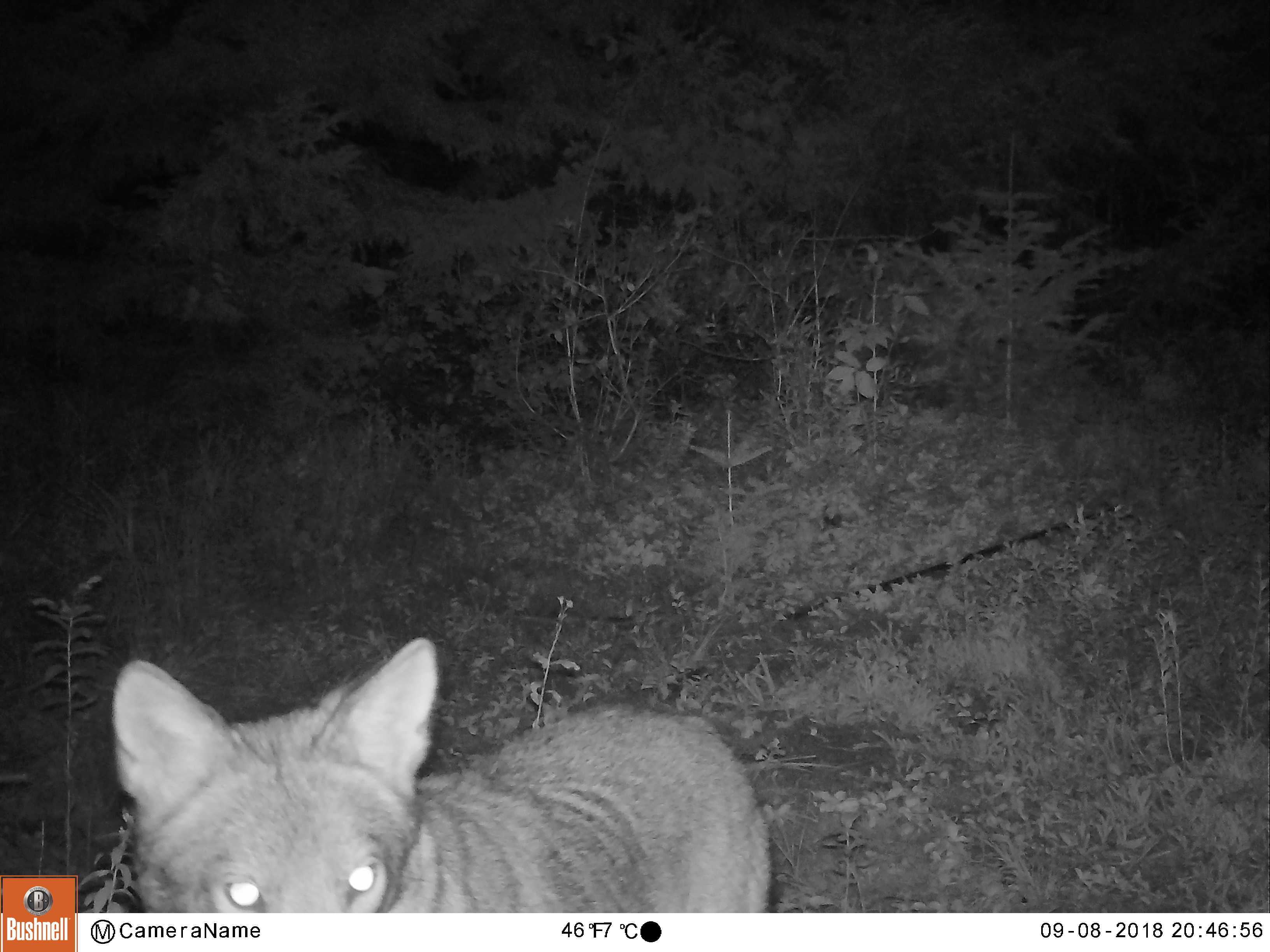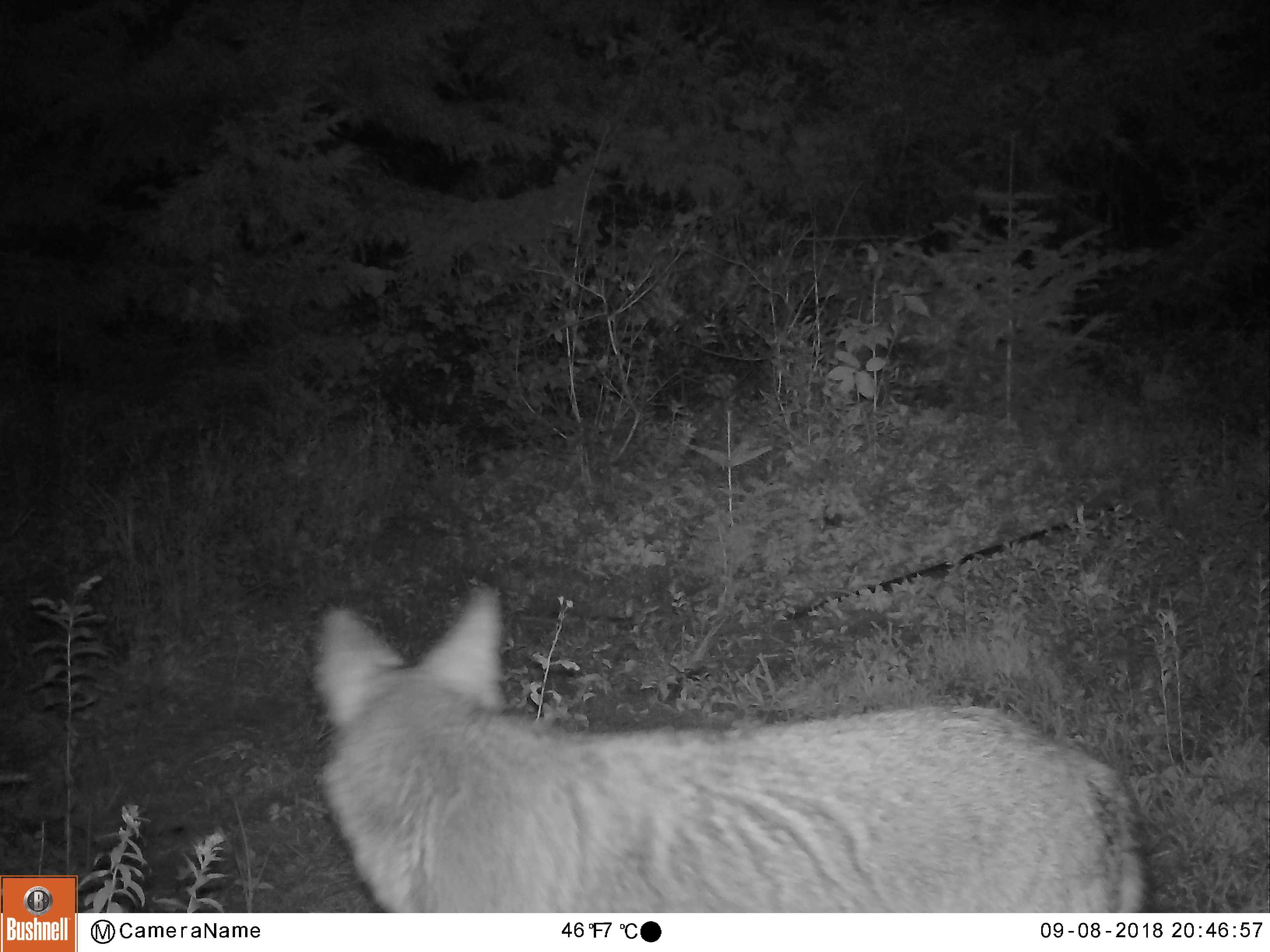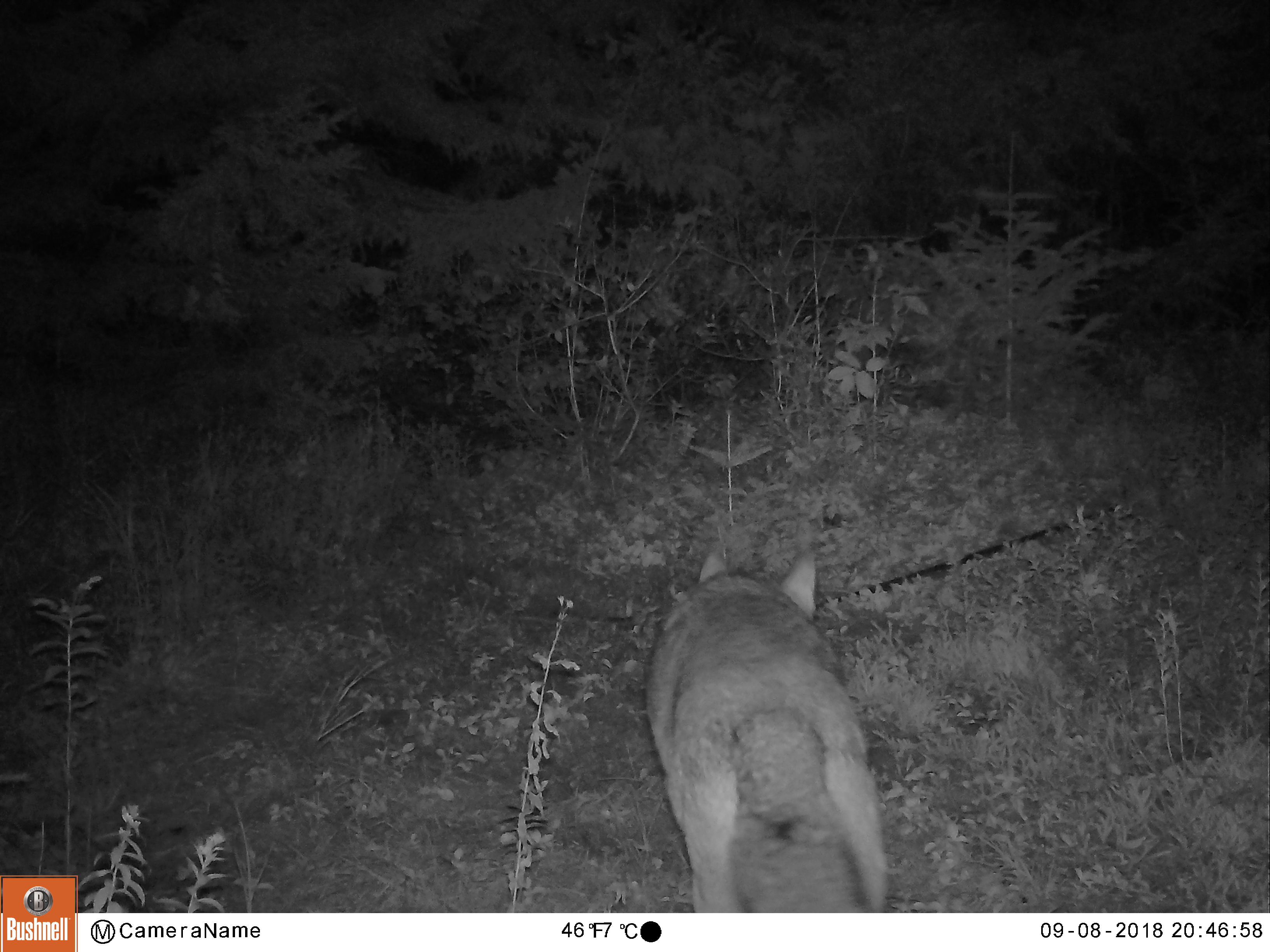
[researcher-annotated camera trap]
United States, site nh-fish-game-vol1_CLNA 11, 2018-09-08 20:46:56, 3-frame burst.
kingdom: Animalia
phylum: Chordata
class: Mammalia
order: Carnivora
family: Canidae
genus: Canis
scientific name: Canis latrans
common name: coyote